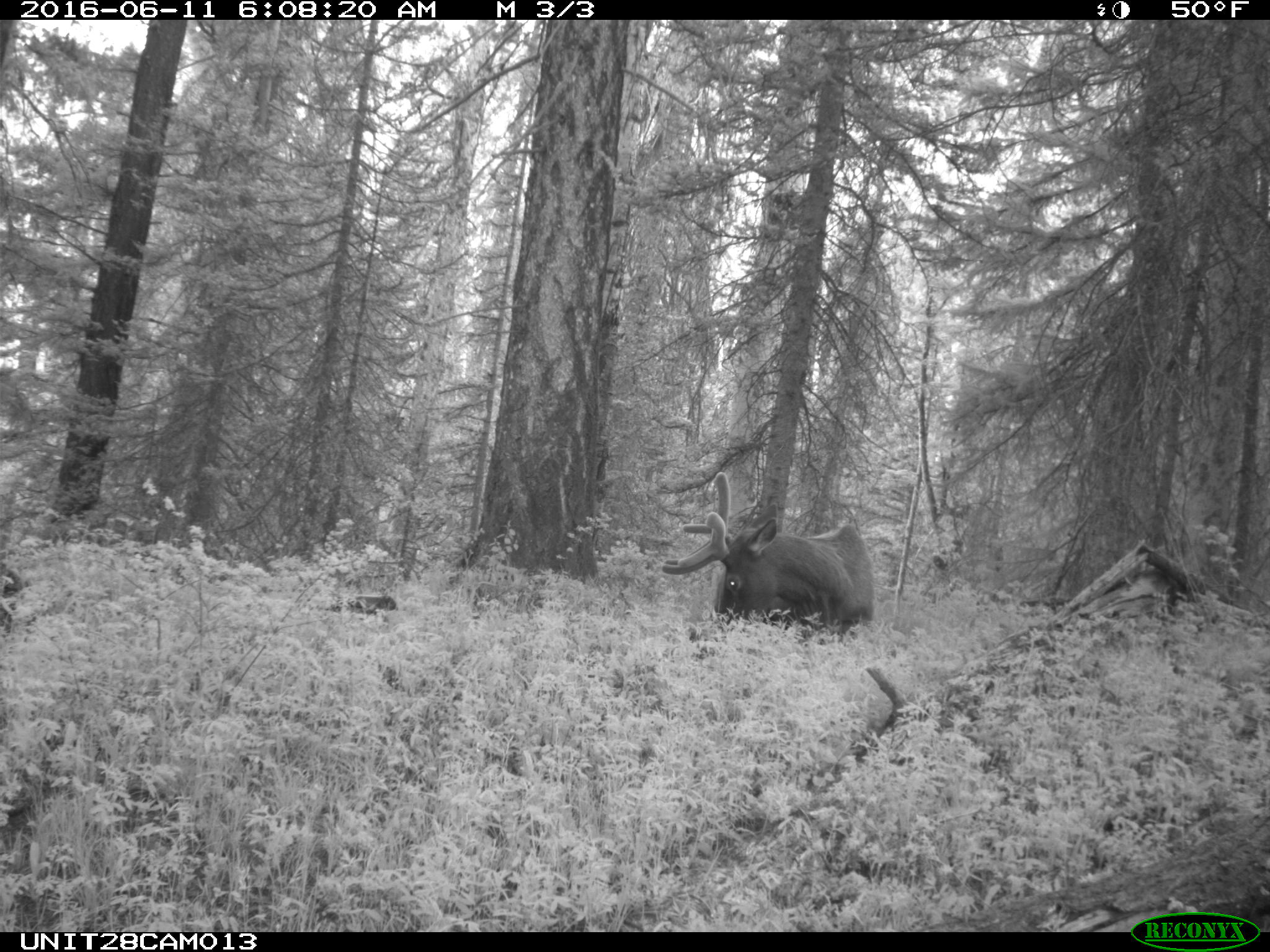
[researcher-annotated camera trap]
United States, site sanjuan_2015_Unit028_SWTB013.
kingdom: Animalia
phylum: Chordata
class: Mammalia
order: Artiodactyla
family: Cervidae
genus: Cervus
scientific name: Cervus elaphus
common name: red deer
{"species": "Cervus elaphus (red deer)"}